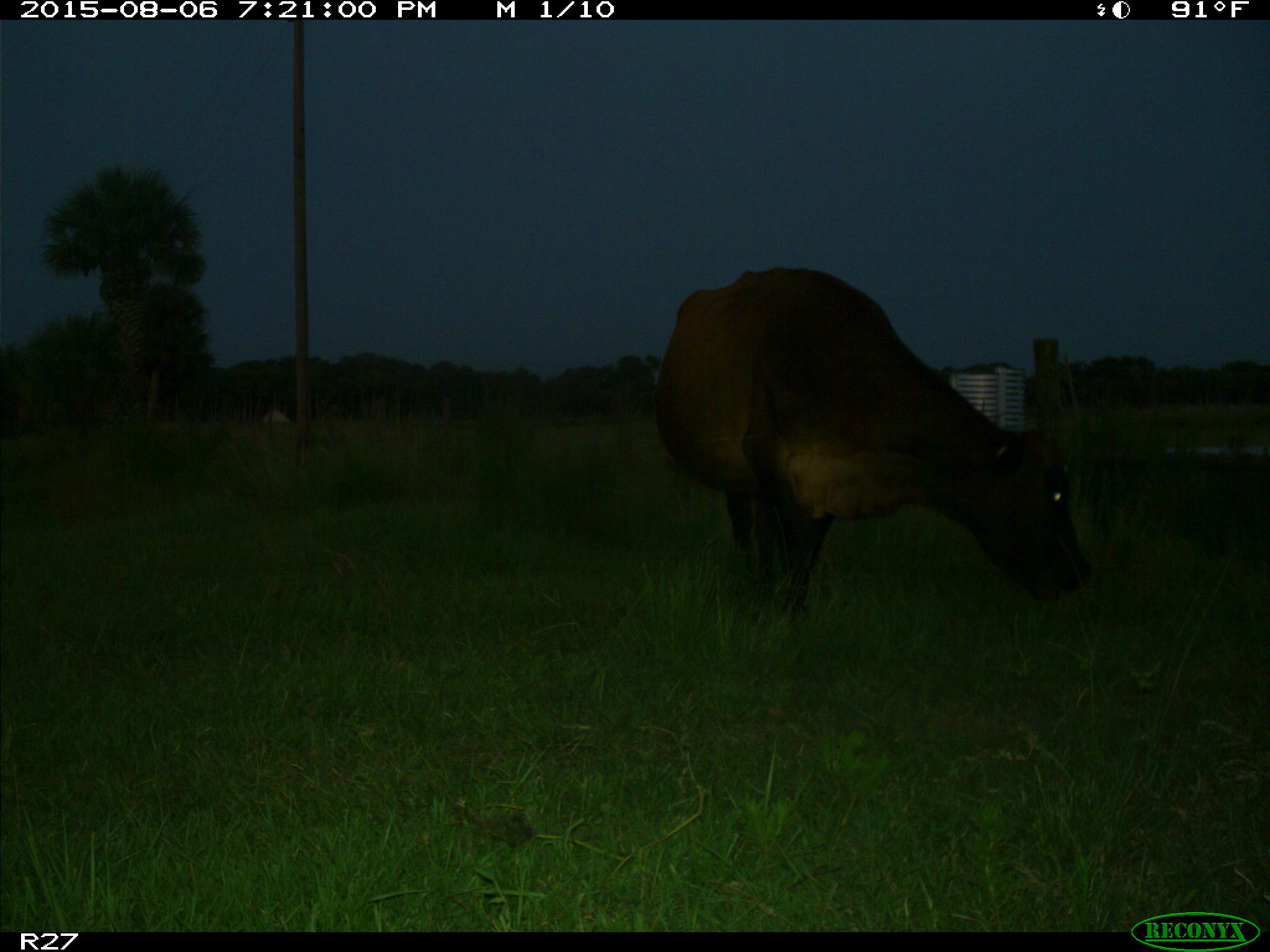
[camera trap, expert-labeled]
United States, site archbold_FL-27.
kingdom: Animalia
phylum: Chordata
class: Mammalia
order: Artiodactyla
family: Bovidae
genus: Bos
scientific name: Bos taurus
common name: domestic cow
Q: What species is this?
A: Bos taurus (domestic cow).